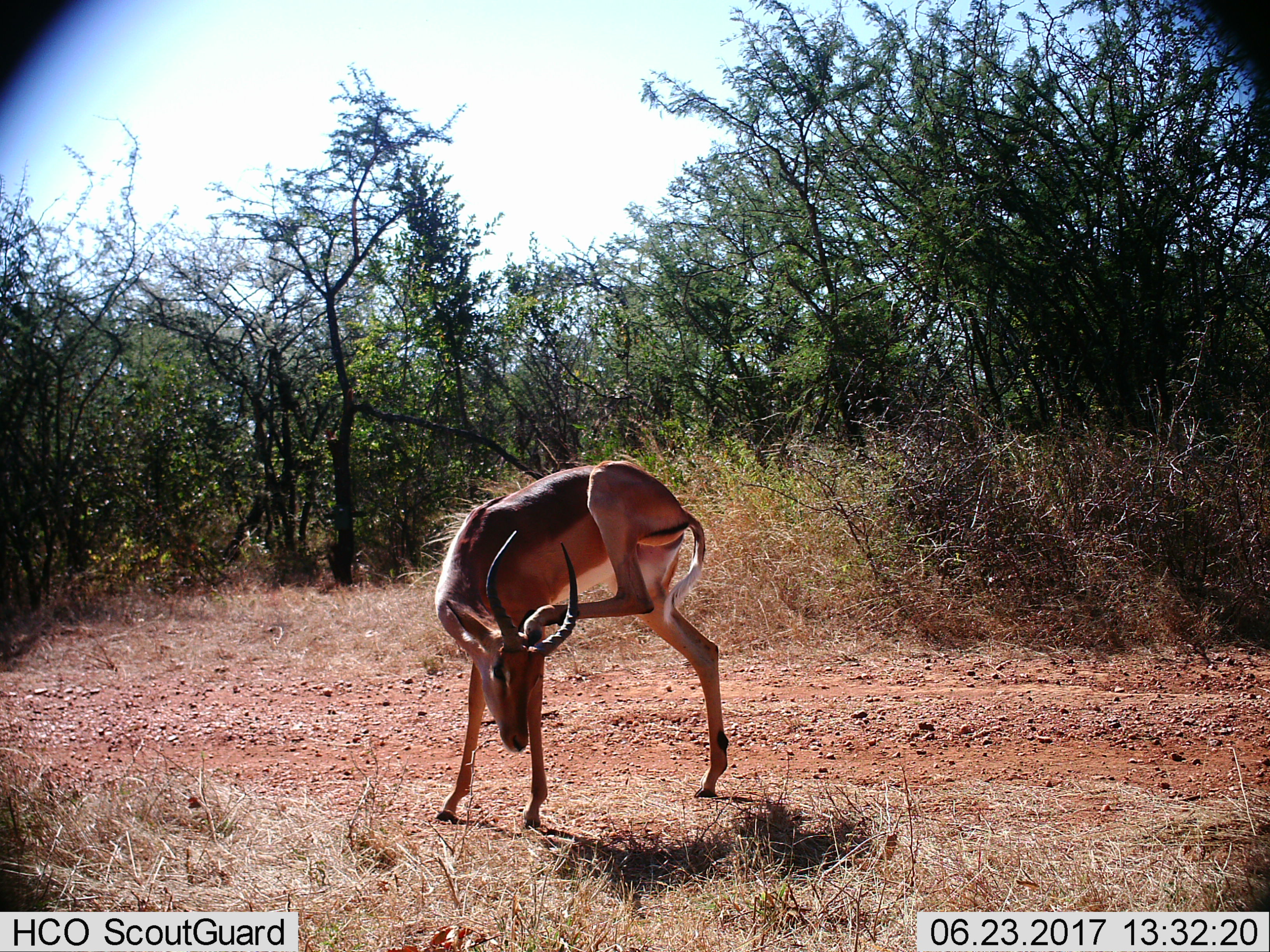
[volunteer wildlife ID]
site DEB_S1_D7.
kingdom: Animalia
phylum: Chordata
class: Mammalia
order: Artiodactyla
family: Bovidae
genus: Aepyceros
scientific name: Aepyceros melampus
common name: impala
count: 1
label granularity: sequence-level